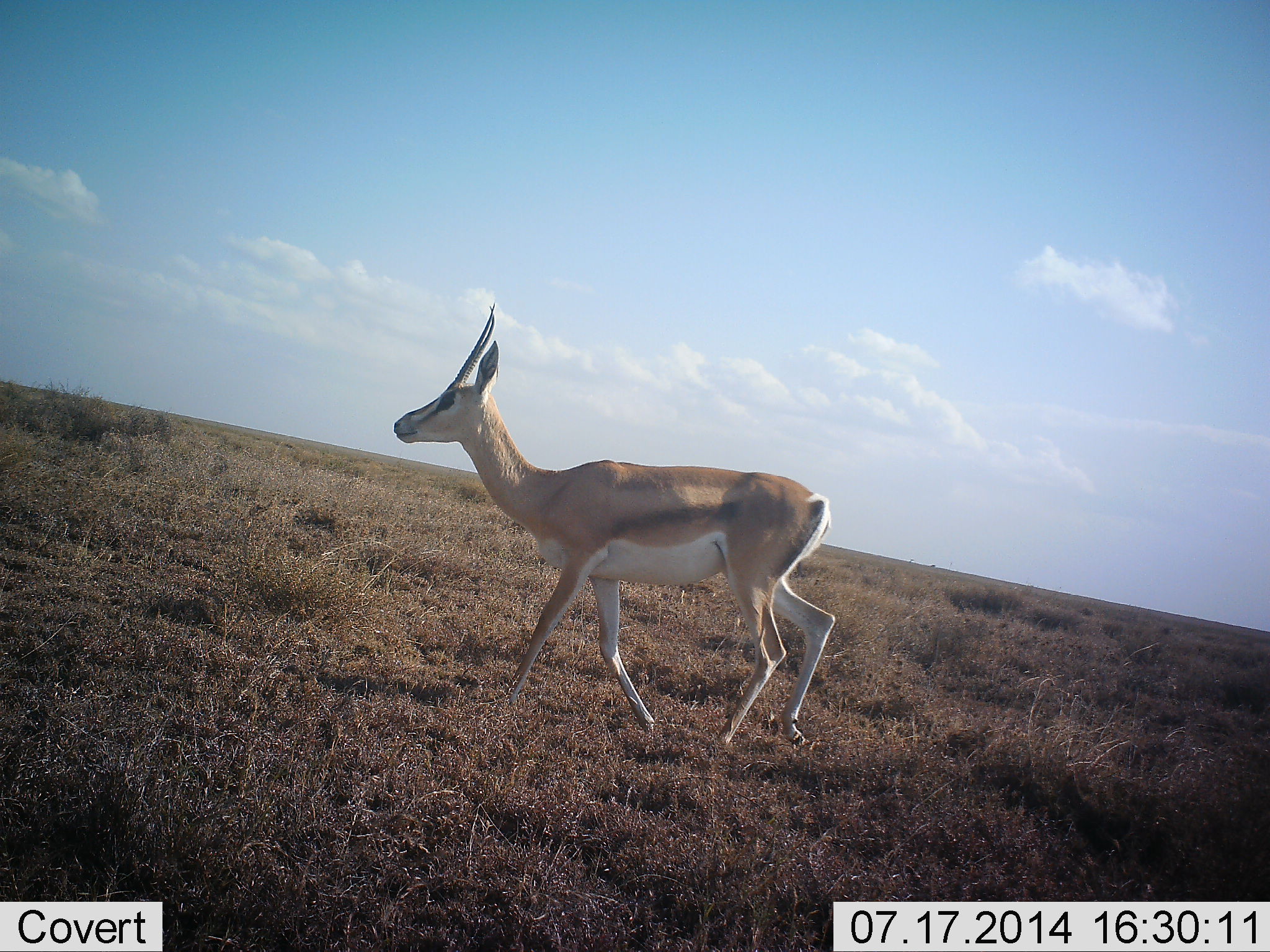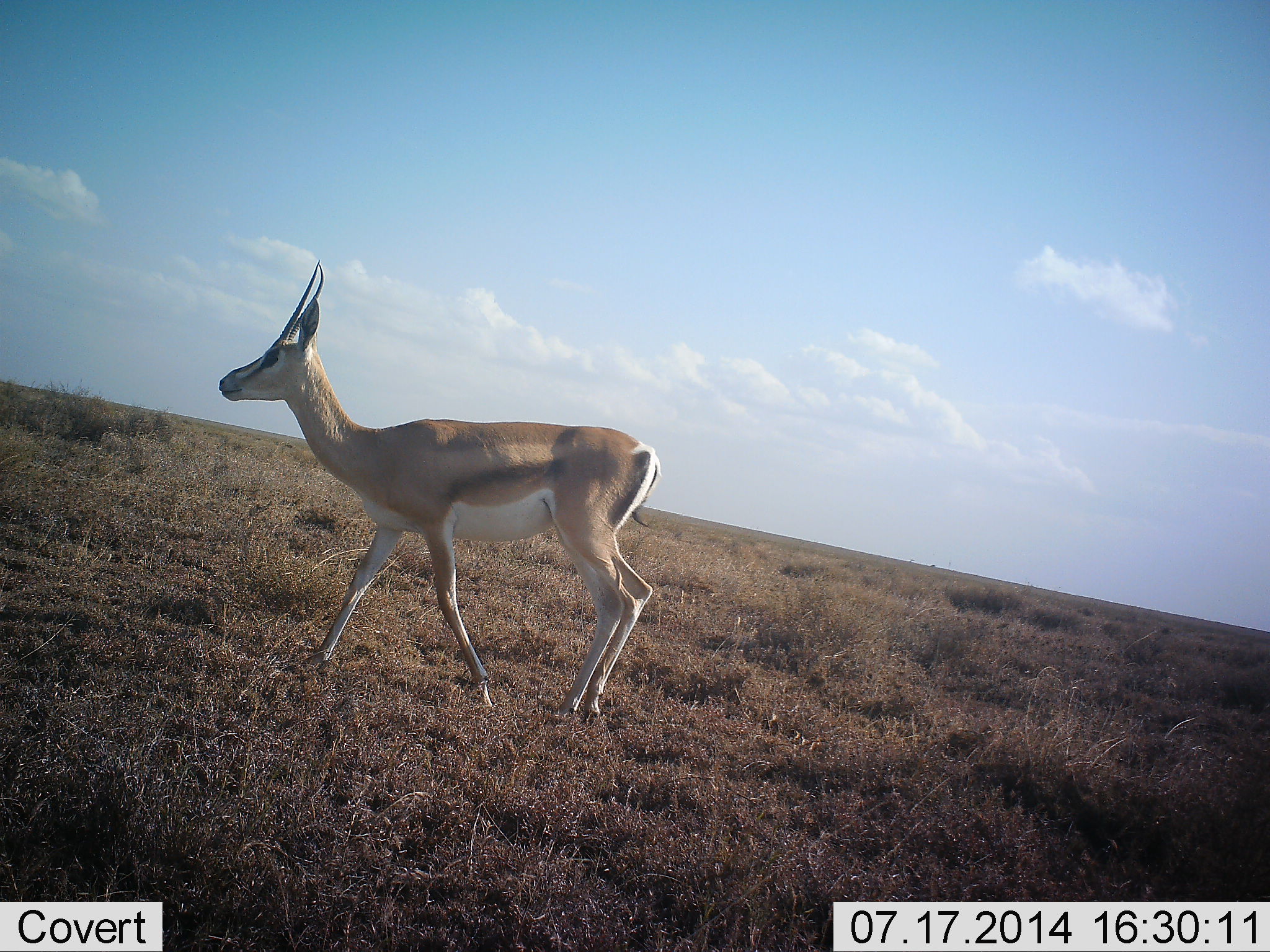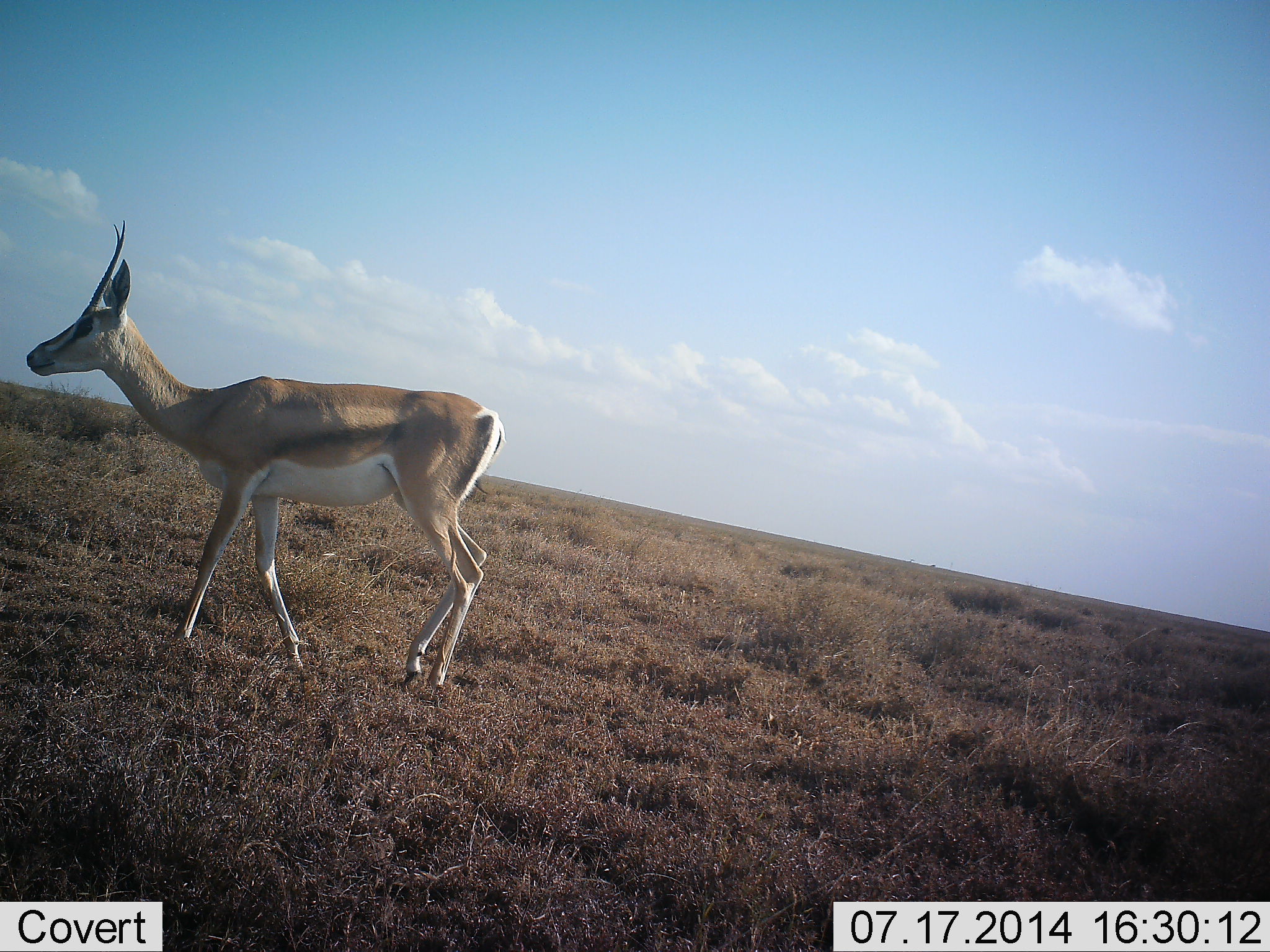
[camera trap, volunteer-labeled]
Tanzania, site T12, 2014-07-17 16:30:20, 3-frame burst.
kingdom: Animalia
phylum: Chordata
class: Mammalia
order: Artiodactyla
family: Bovidae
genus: Nanger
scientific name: Nanger granti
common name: grant's gazelle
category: gazellegrants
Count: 1.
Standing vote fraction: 0%.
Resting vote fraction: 0%.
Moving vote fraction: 100%.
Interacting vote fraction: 0%.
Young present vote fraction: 0%.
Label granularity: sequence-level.